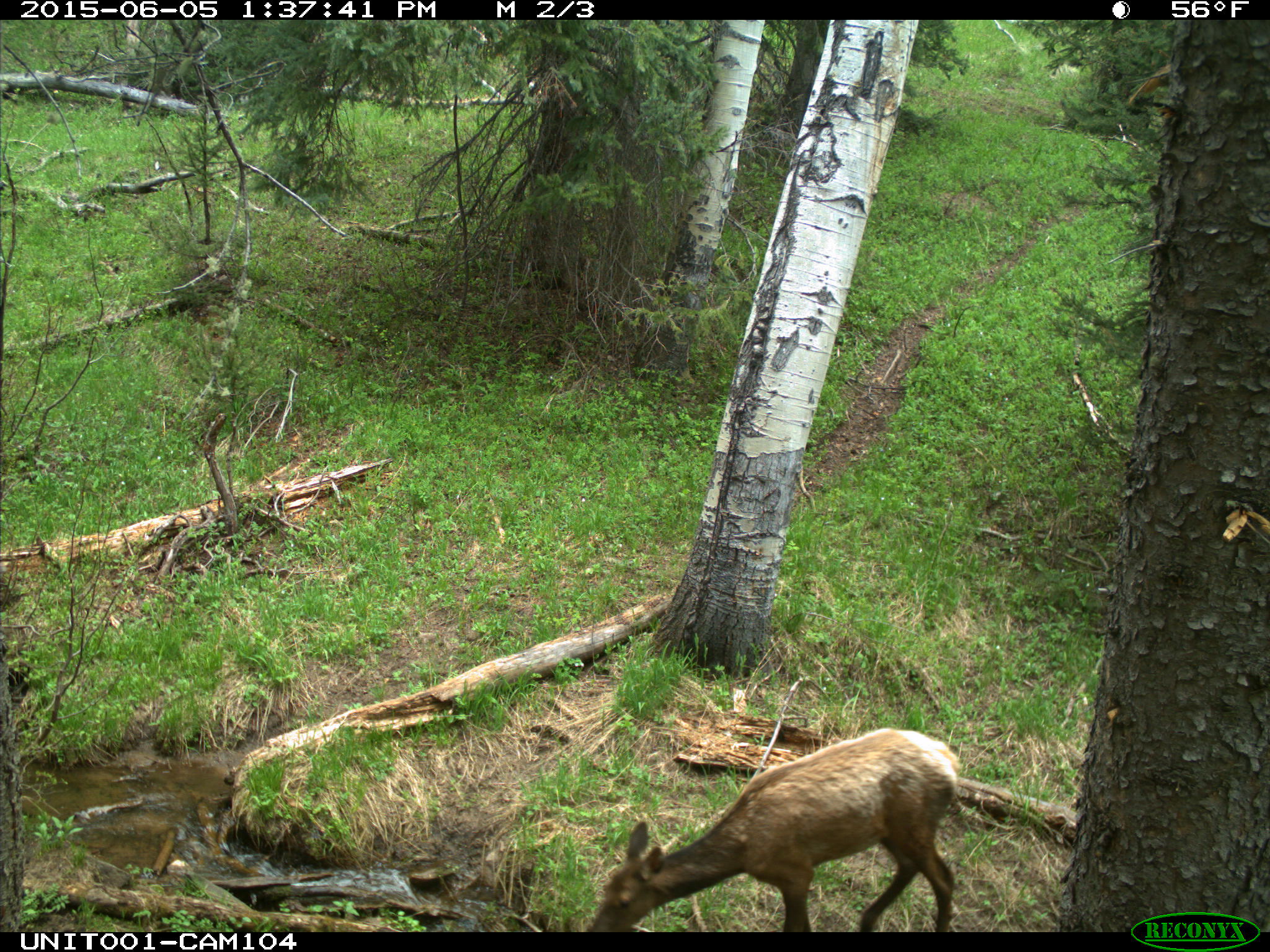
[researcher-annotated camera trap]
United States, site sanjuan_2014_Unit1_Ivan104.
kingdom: Animalia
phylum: Chordata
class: Mammalia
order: Artiodactyla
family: Cervidae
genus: Cervus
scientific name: Cervus elaphus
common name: red deer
Cervus elaphus (red deer).